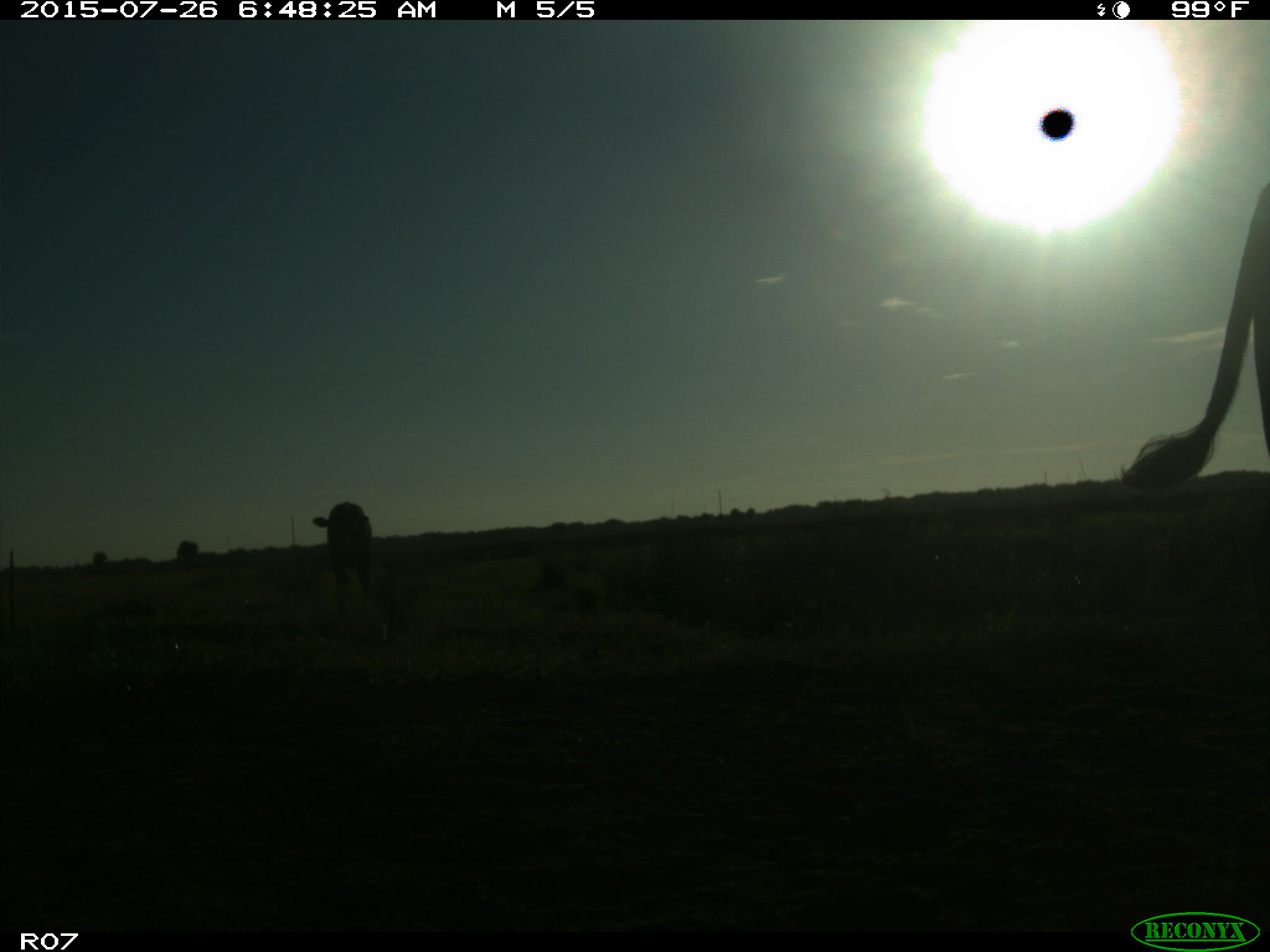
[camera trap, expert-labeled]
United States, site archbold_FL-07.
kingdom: Animalia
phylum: Chordata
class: Mammalia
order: Artiodactyla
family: Bovidae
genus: Bos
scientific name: Bos taurus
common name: domestic cow